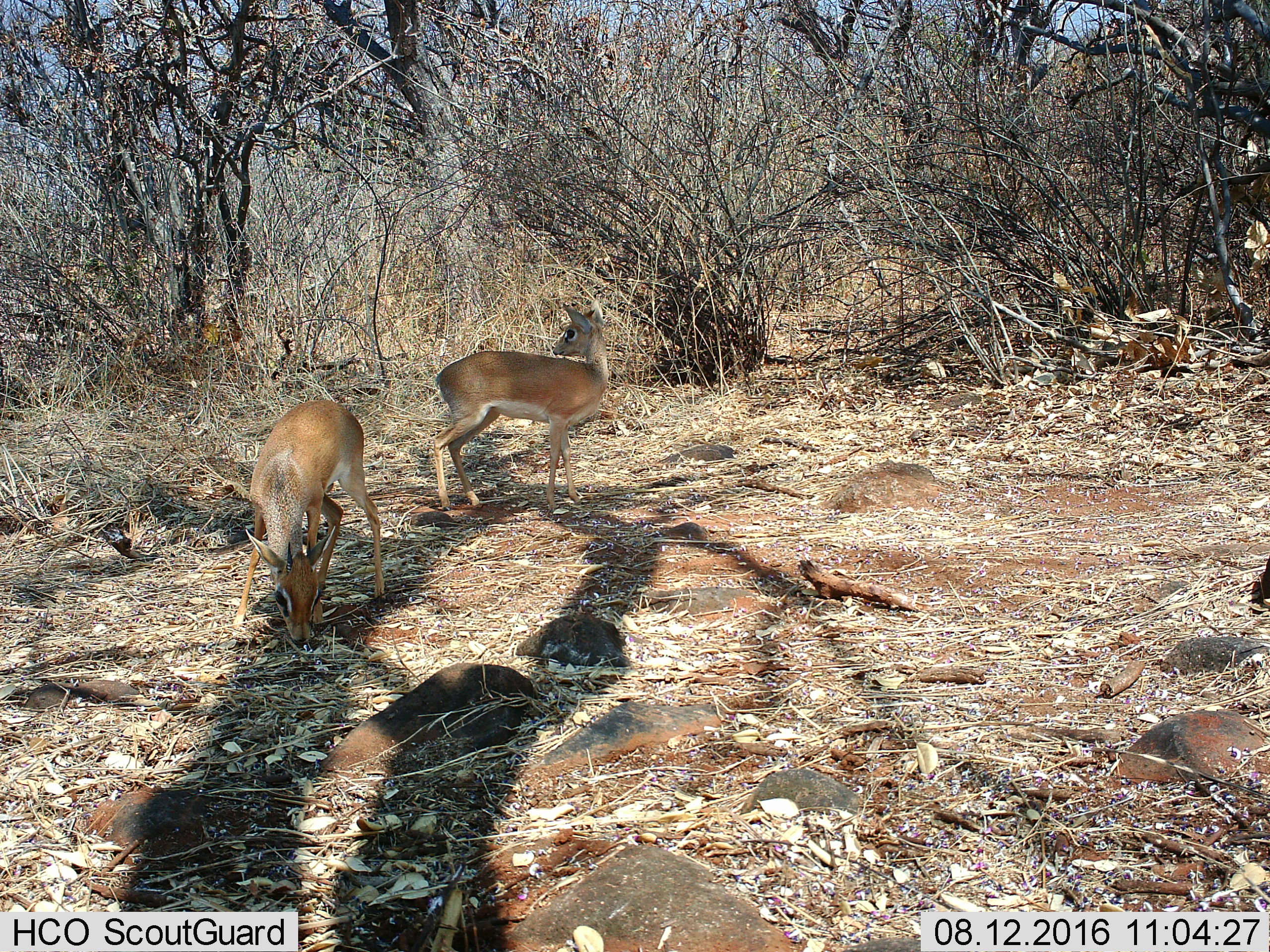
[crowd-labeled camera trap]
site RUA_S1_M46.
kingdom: Animalia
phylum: Chordata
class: Mammalia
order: Artiodactyla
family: Bovidae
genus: Madoqua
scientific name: Madoqua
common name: dik-dik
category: dikdik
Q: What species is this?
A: Dikdik (dik-dik) (Madoqua).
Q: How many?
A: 2.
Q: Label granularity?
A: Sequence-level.